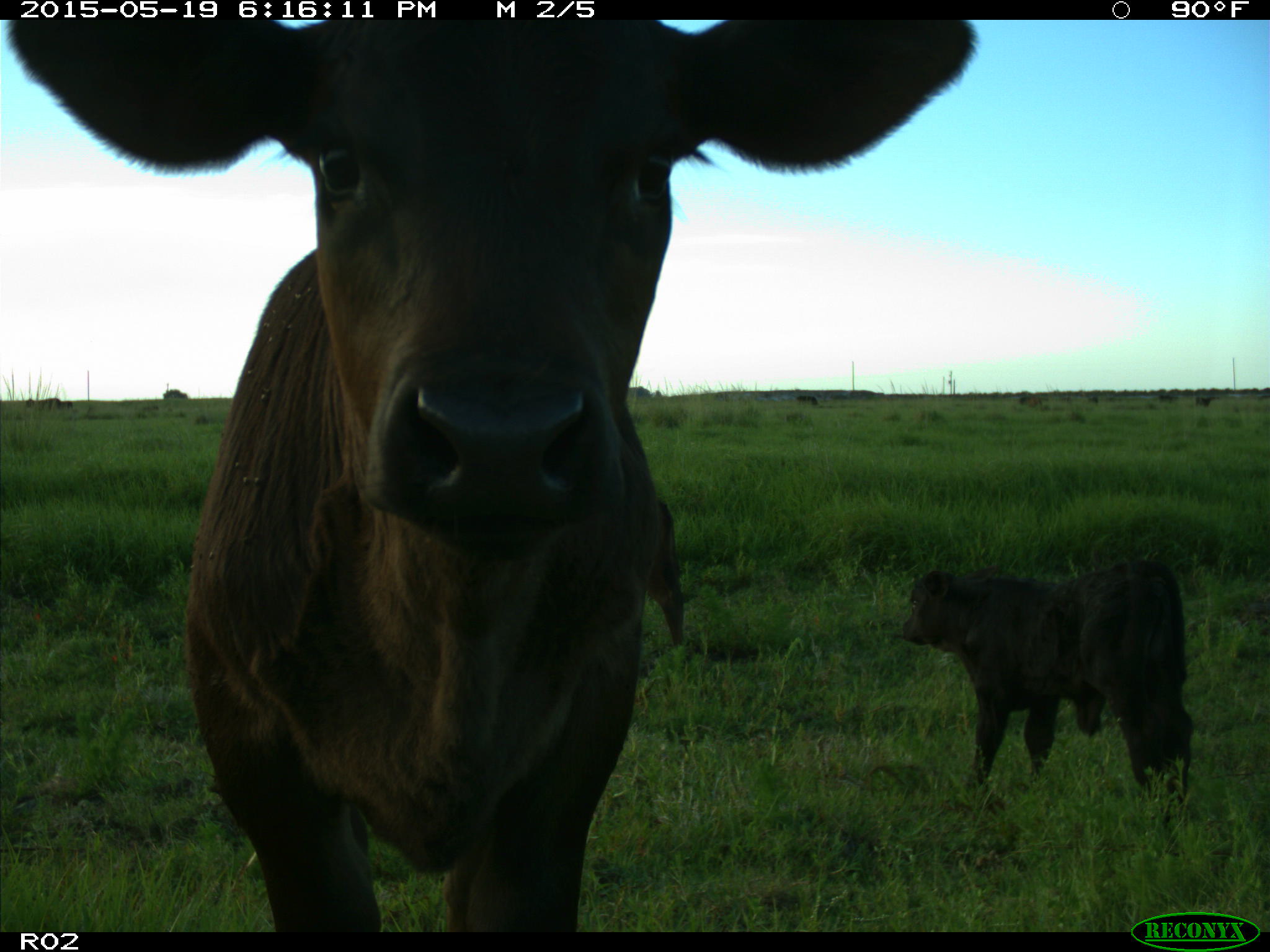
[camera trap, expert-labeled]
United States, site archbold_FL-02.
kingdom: Animalia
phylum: Chordata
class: Mammalia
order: Artiodactyla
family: Bovidae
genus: Bos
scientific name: Bos taurus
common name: domestic cow